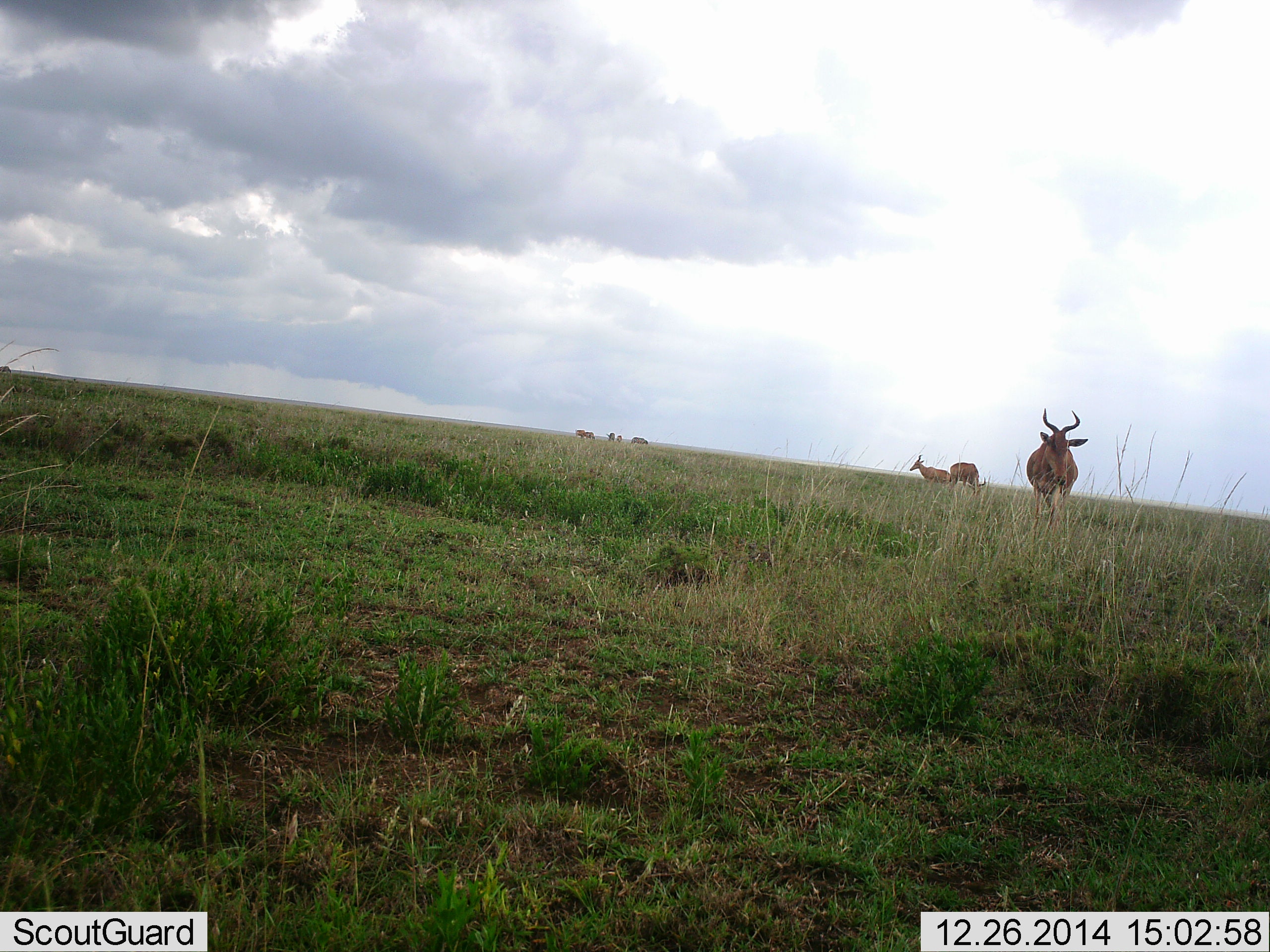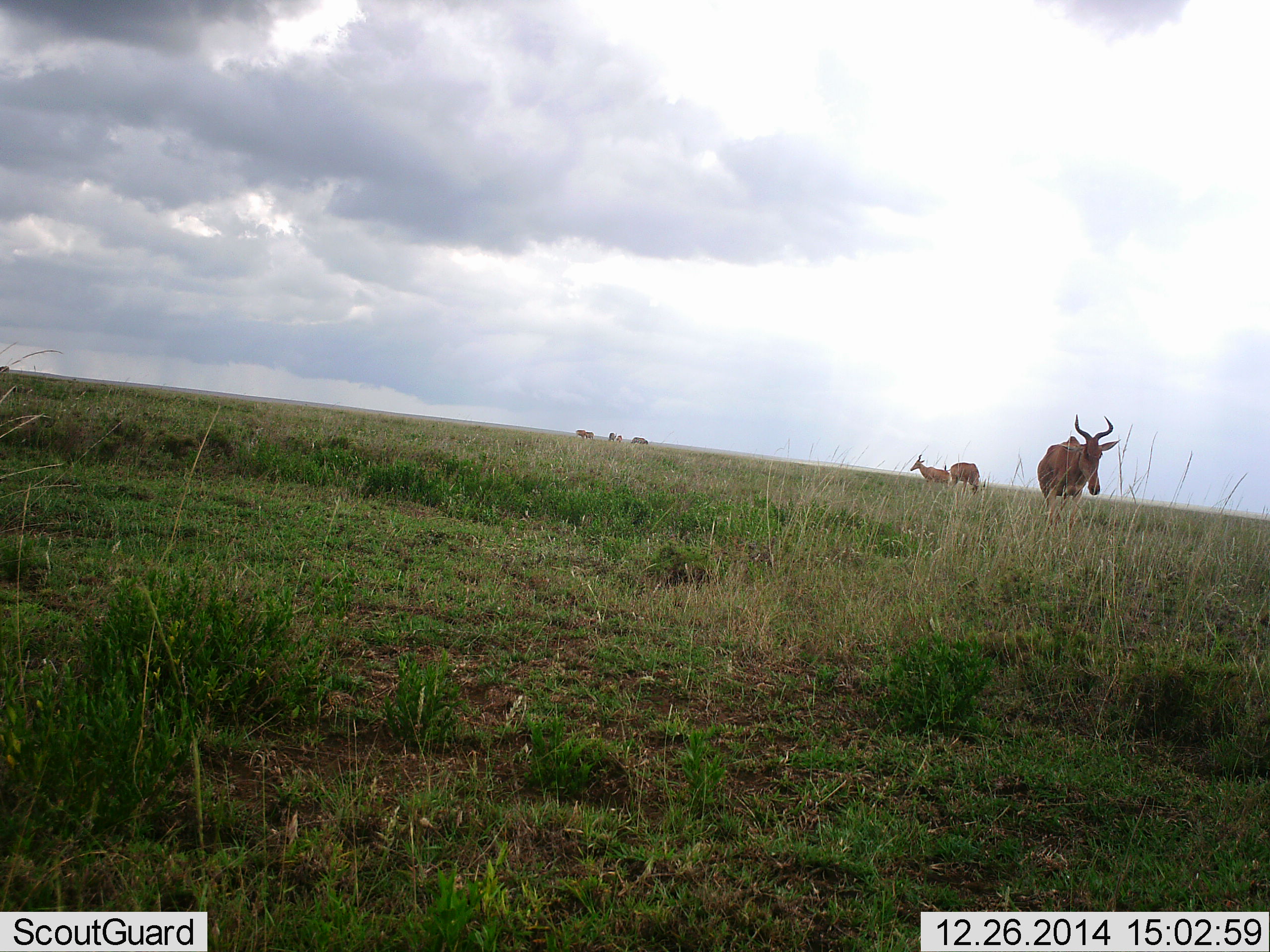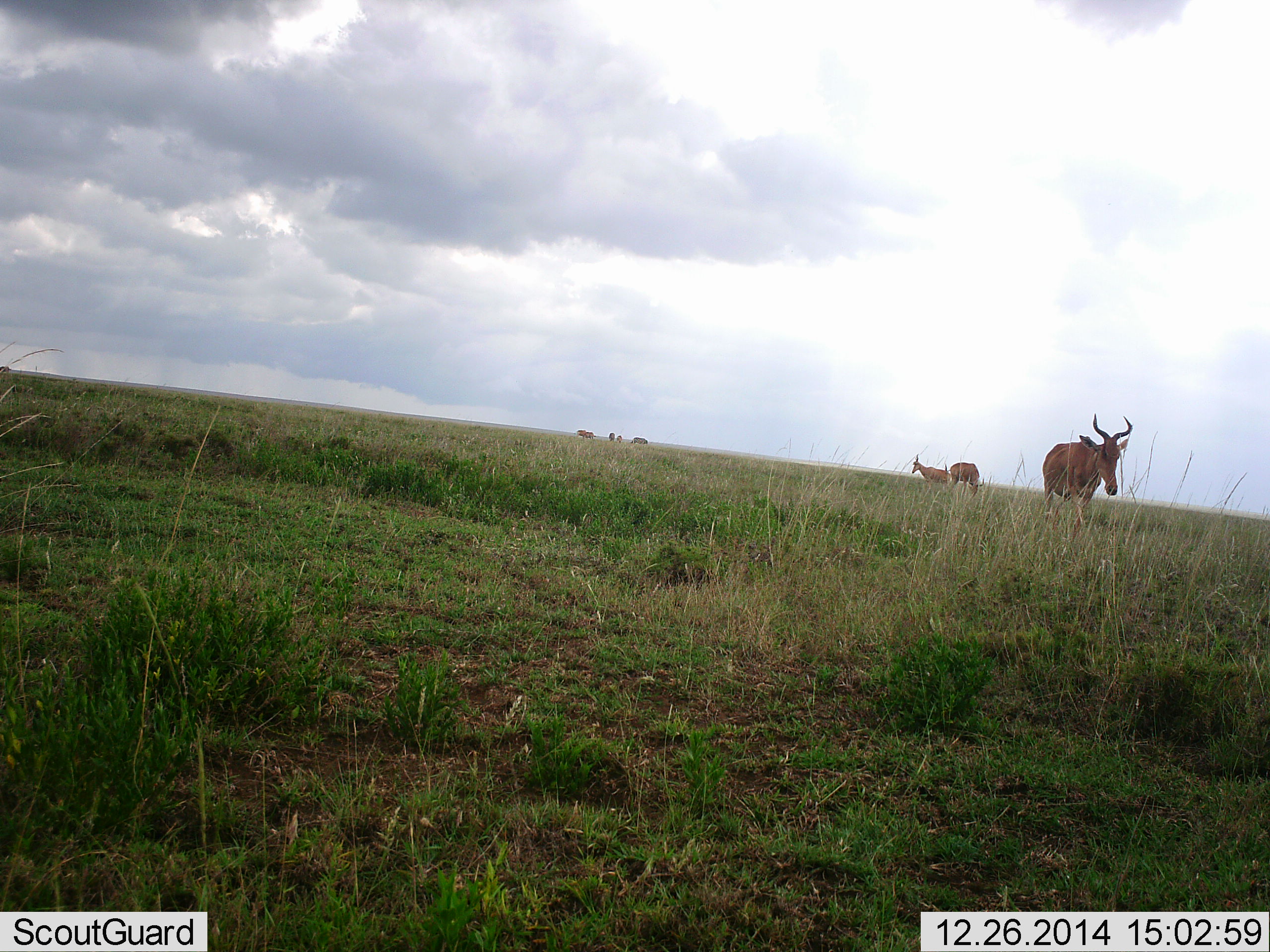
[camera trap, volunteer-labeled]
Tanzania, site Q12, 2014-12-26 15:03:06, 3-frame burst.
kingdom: Animalia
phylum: Chordata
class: Mammalia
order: Artiodactyla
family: Bovidae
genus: Alcelaphus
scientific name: Alcelaphus buselaphus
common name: hartebeest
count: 6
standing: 75%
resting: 0%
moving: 83%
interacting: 8%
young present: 0%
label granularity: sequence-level